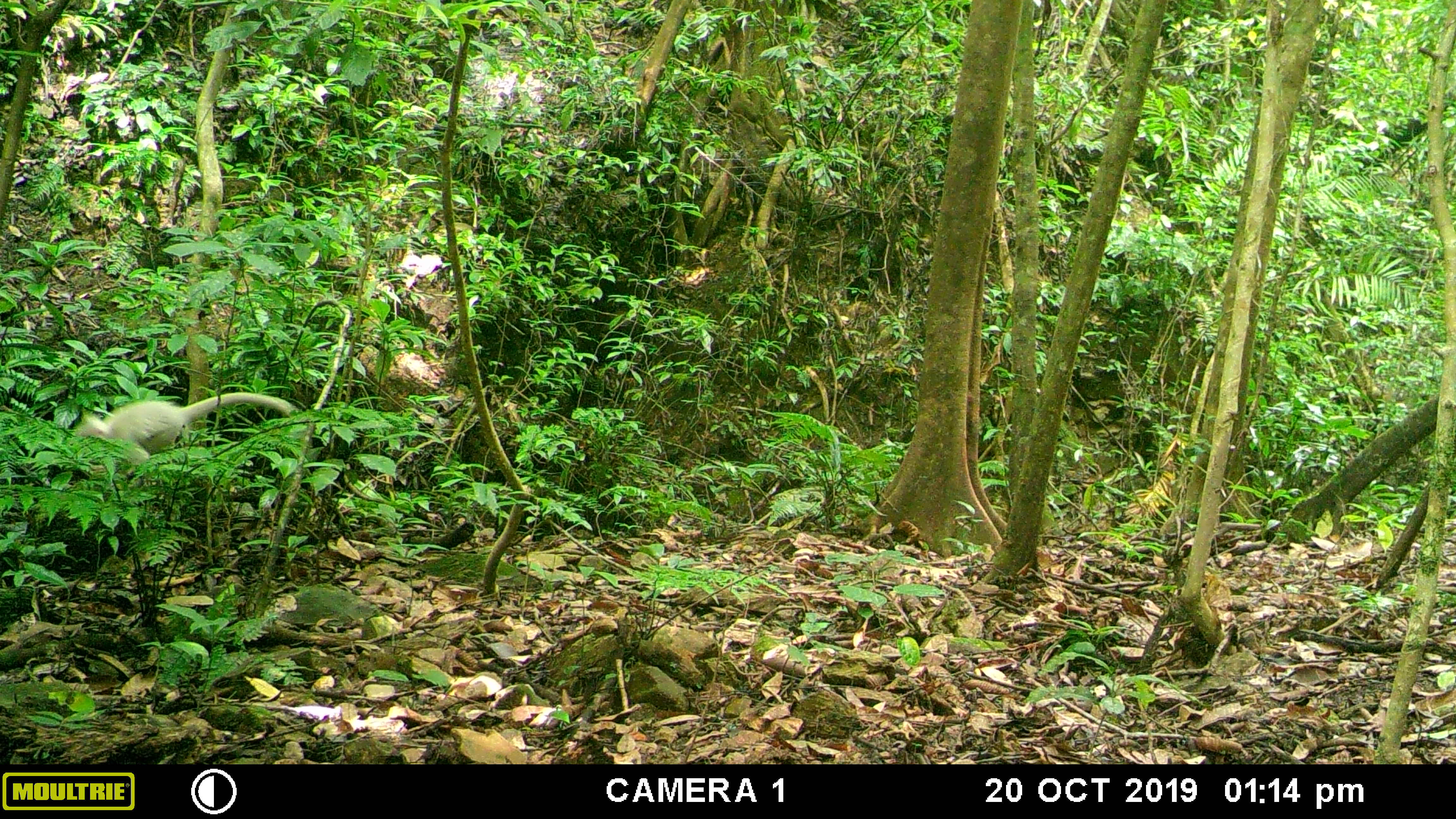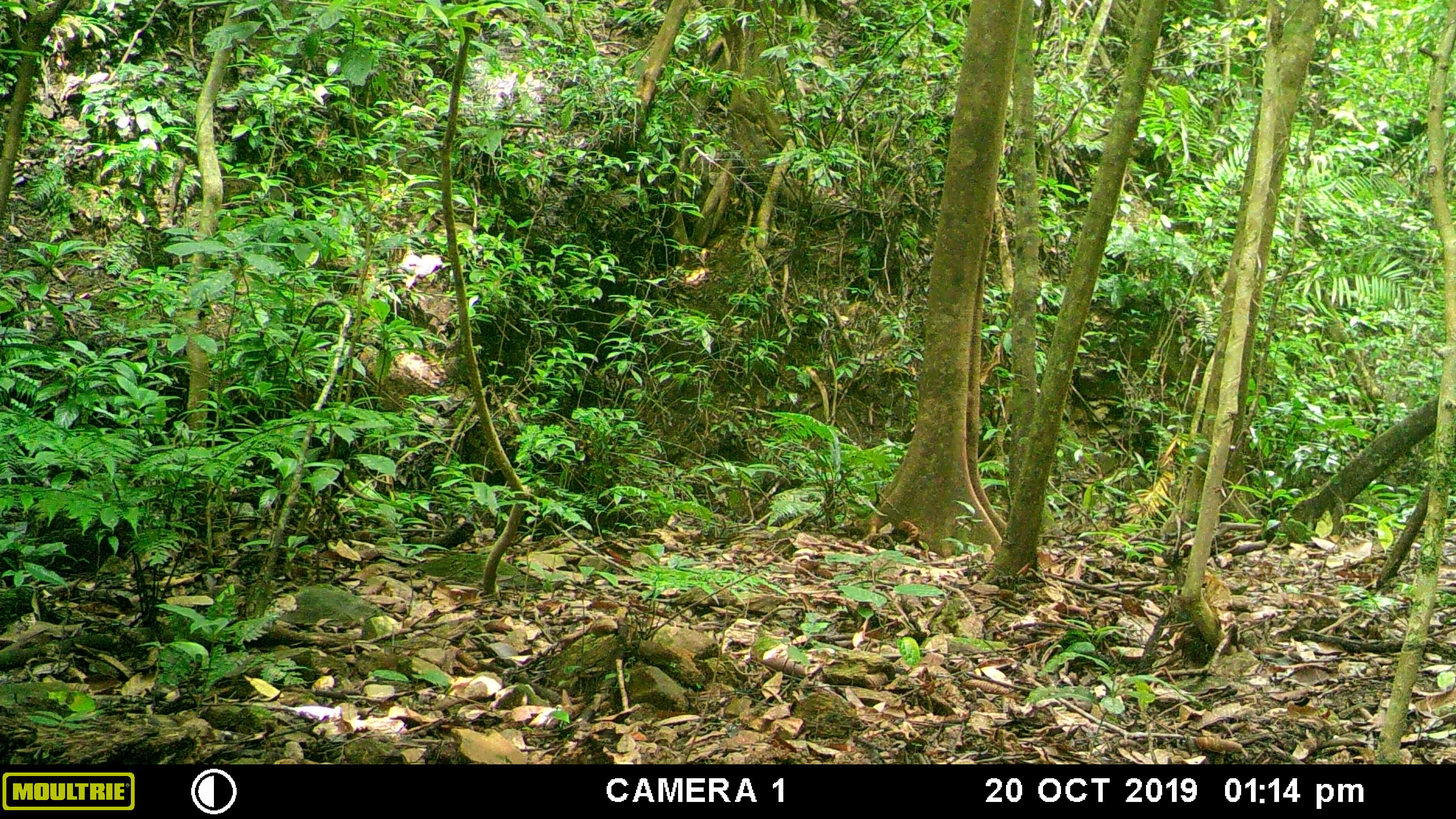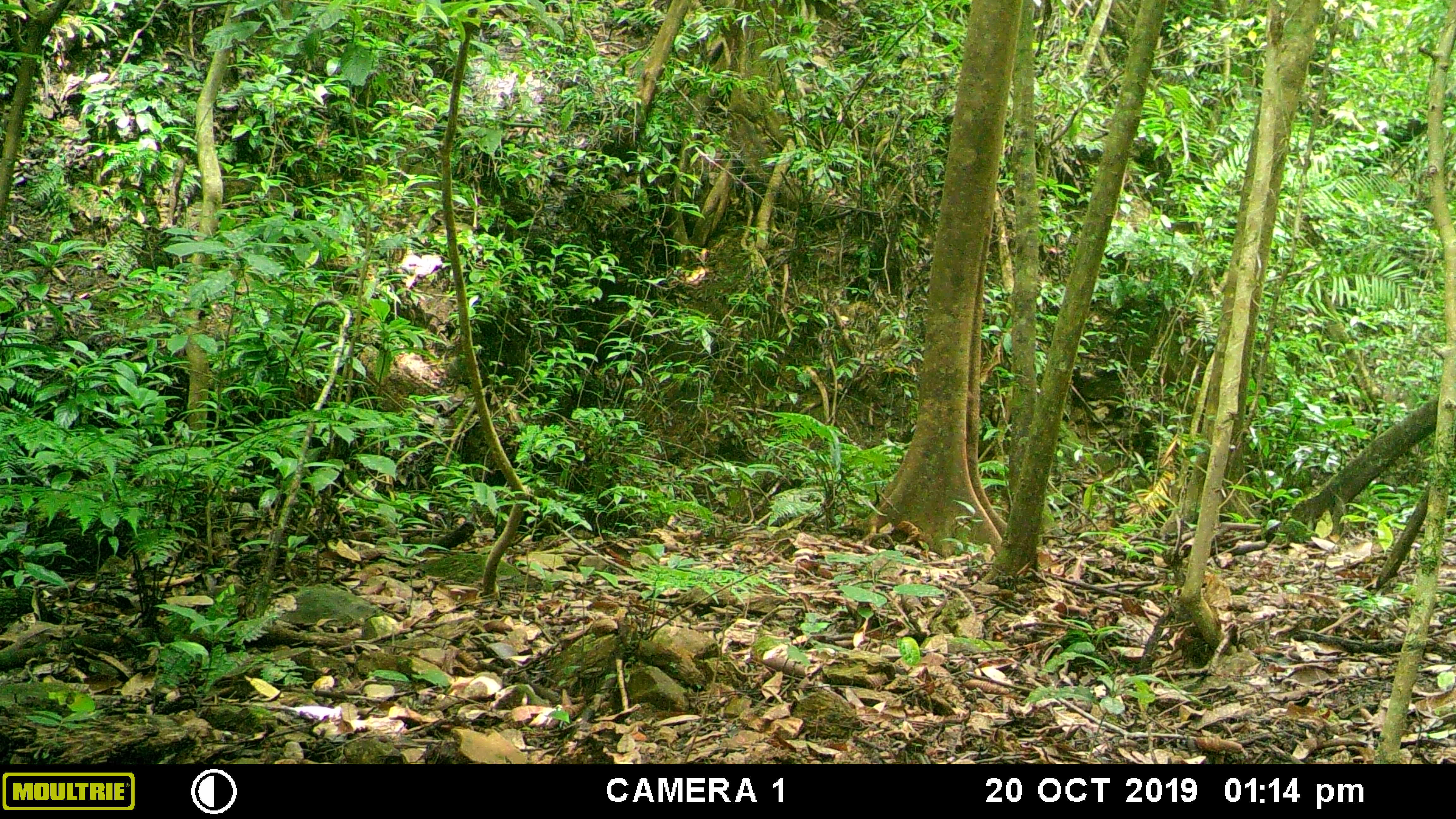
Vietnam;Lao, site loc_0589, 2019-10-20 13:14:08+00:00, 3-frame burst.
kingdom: Animalia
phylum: Chordata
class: Mammalia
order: Primates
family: Cercopithecidae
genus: Trachypithecus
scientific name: Trachypithecus phayrei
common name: phayre's langur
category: phayres langur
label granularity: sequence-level